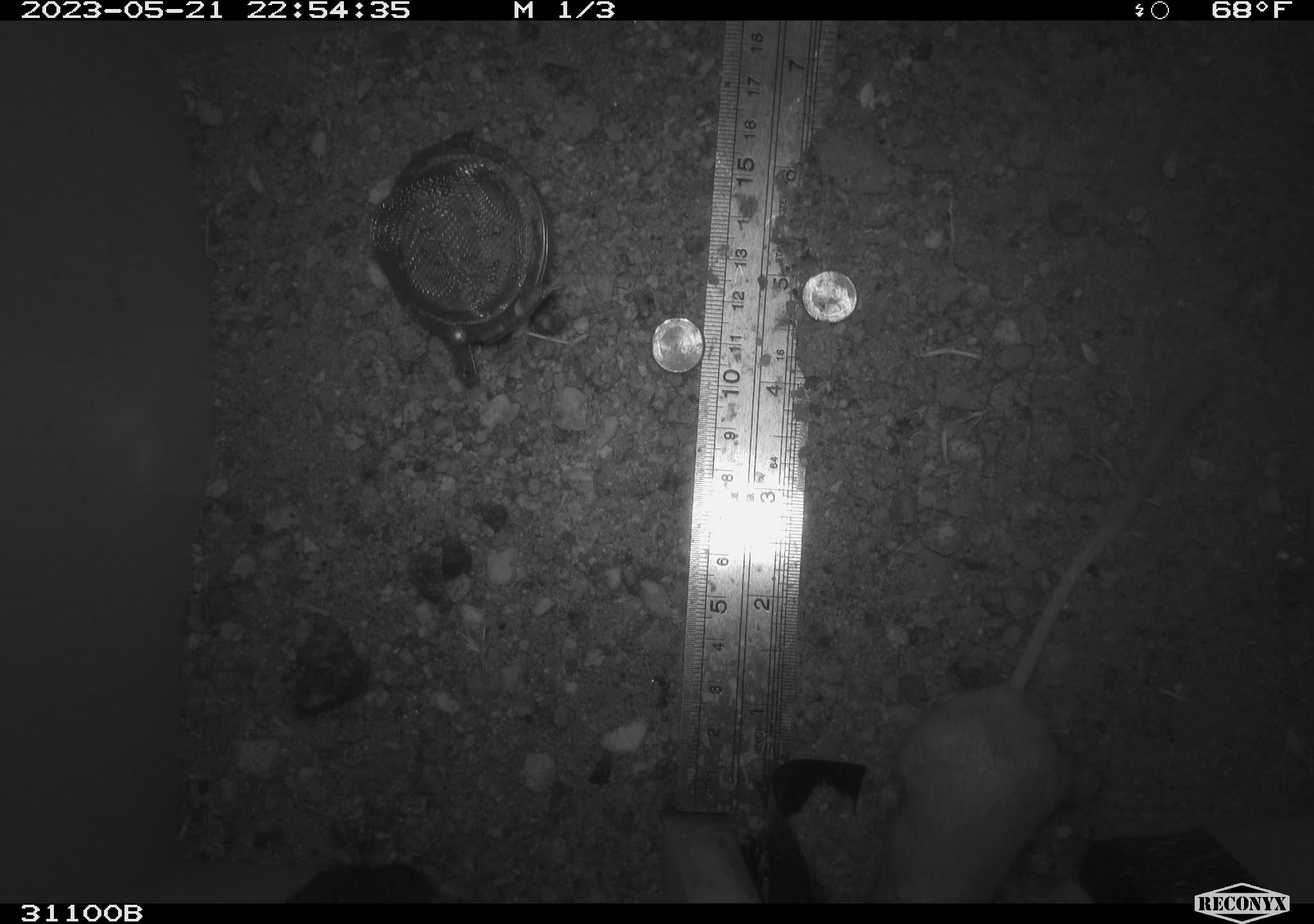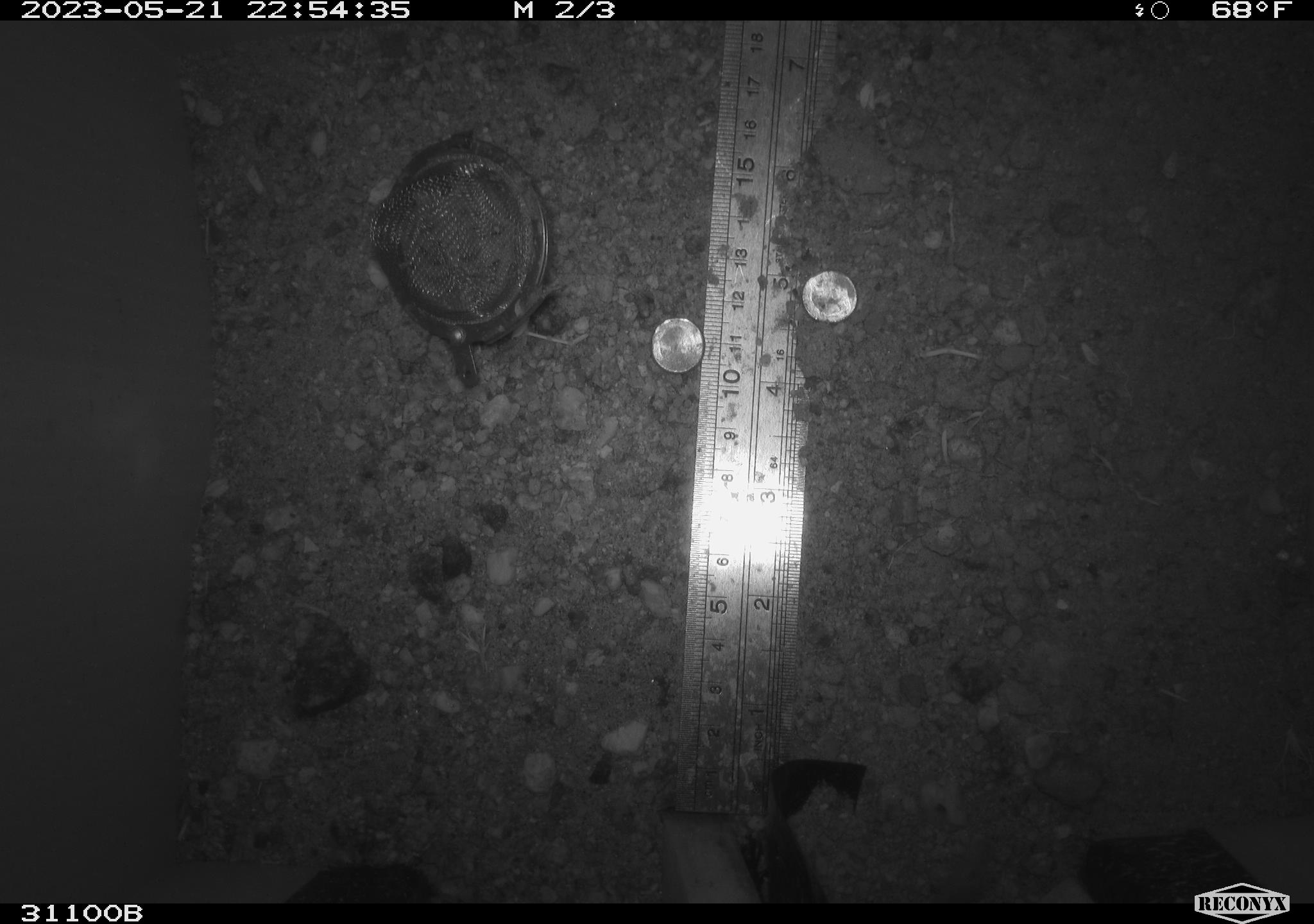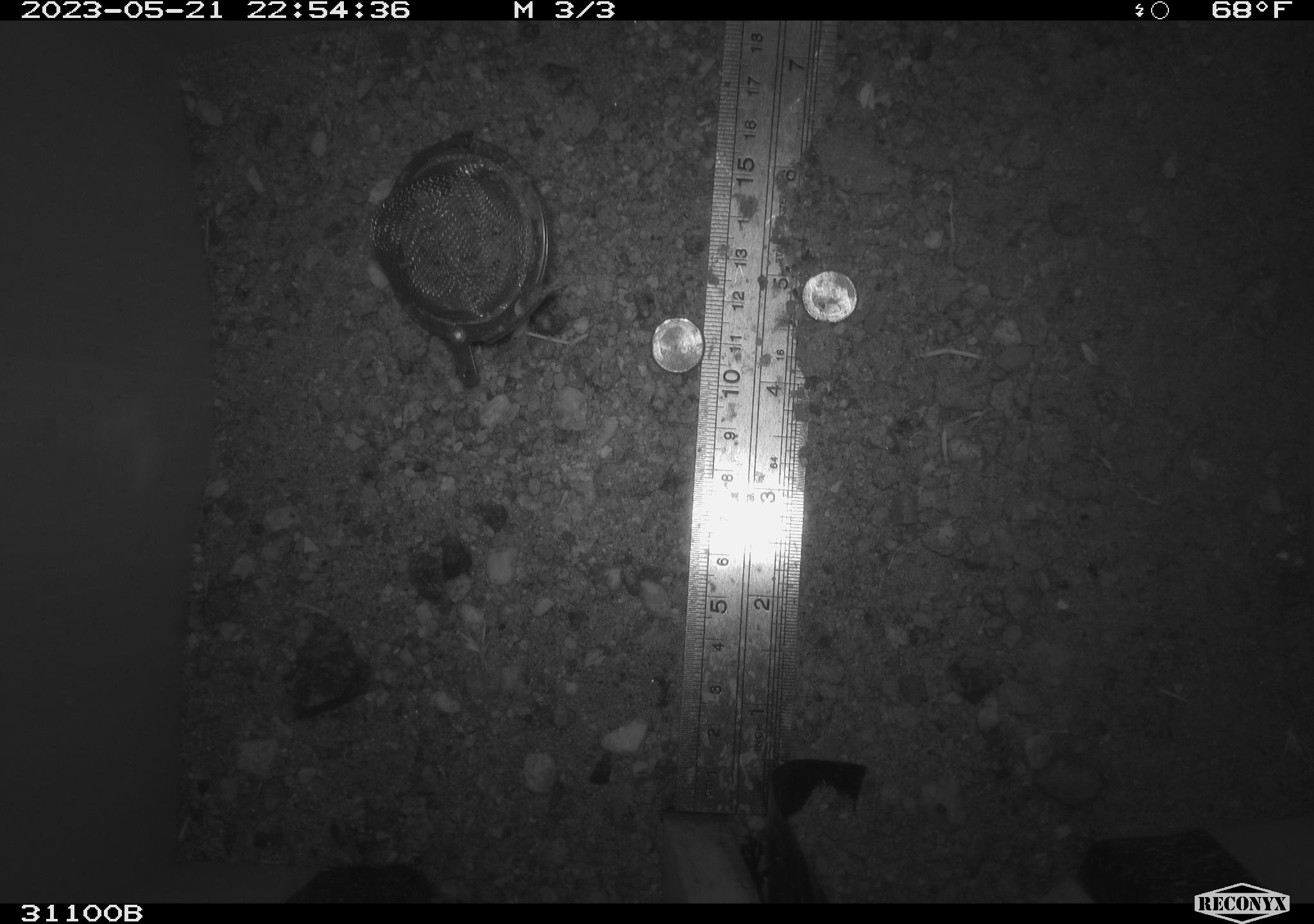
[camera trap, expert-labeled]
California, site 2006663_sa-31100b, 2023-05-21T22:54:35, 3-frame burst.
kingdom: Animalia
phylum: Chordata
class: Mammalia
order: Rodentia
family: Heteromyidae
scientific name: Heteromyidae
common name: kangaroo rats and pocket mice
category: heteromyidae family